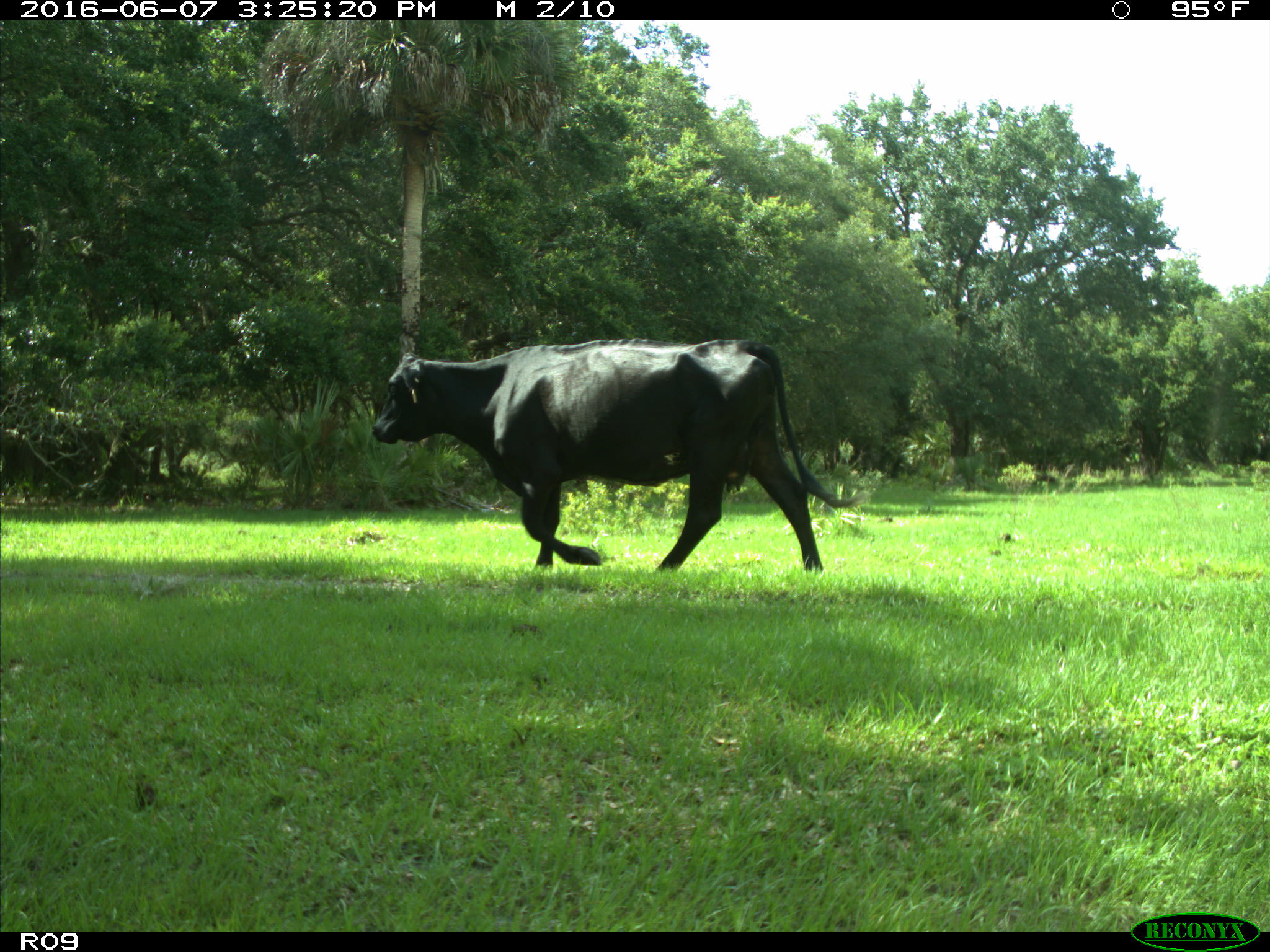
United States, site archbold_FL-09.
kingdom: Animalia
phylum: Chordata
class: Mammalia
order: Artiodactyla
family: Bovidae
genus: Bos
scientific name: Bos taurus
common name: domestic cow